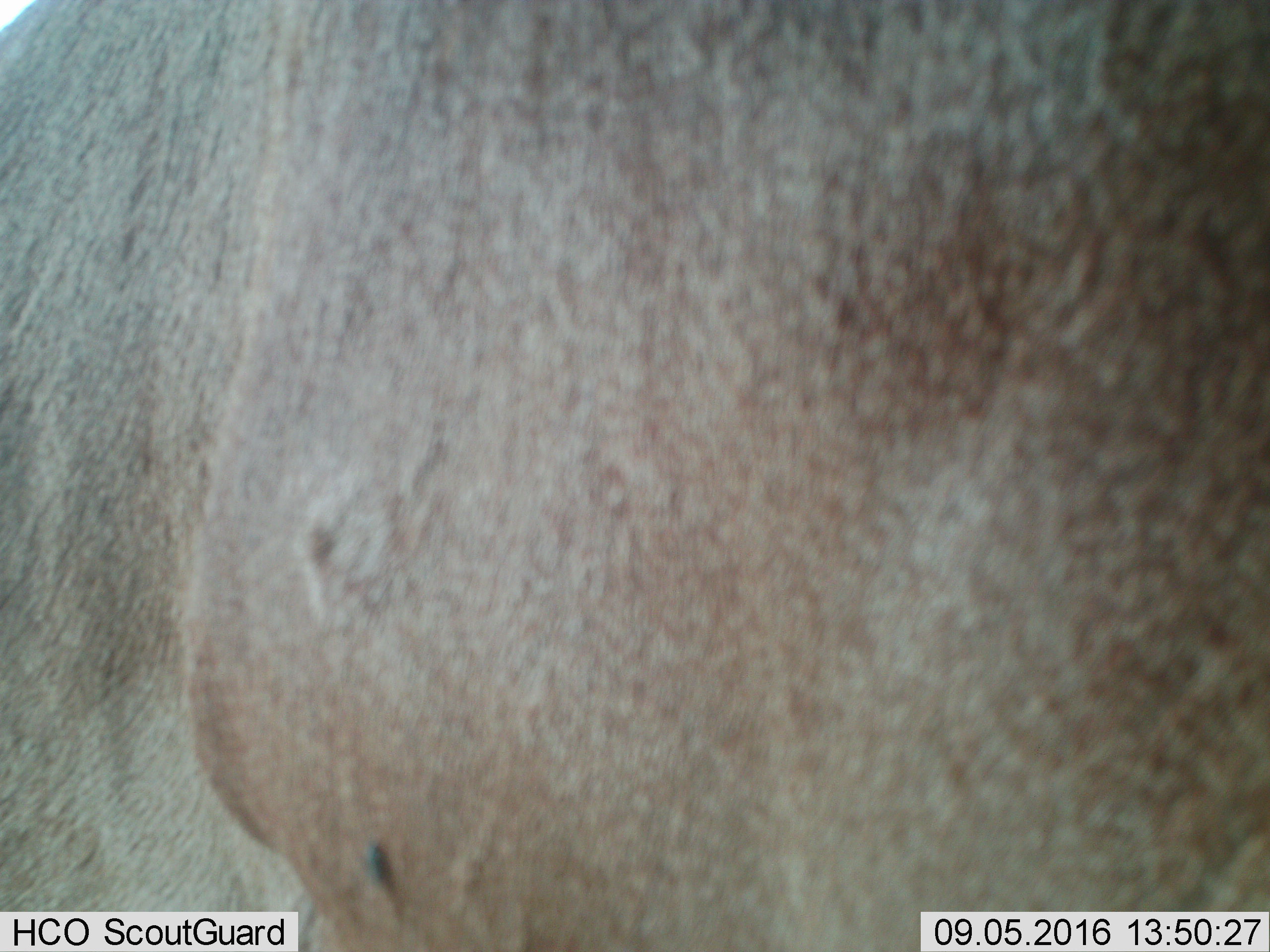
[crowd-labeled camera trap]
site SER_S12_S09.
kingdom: Animalia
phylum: Chordata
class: Mammalia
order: Artiodactyla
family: Bovidae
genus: Connochaetes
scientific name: Connochaetes taurinus taurinus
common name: blue wildebeest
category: wildebeestblue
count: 1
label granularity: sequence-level